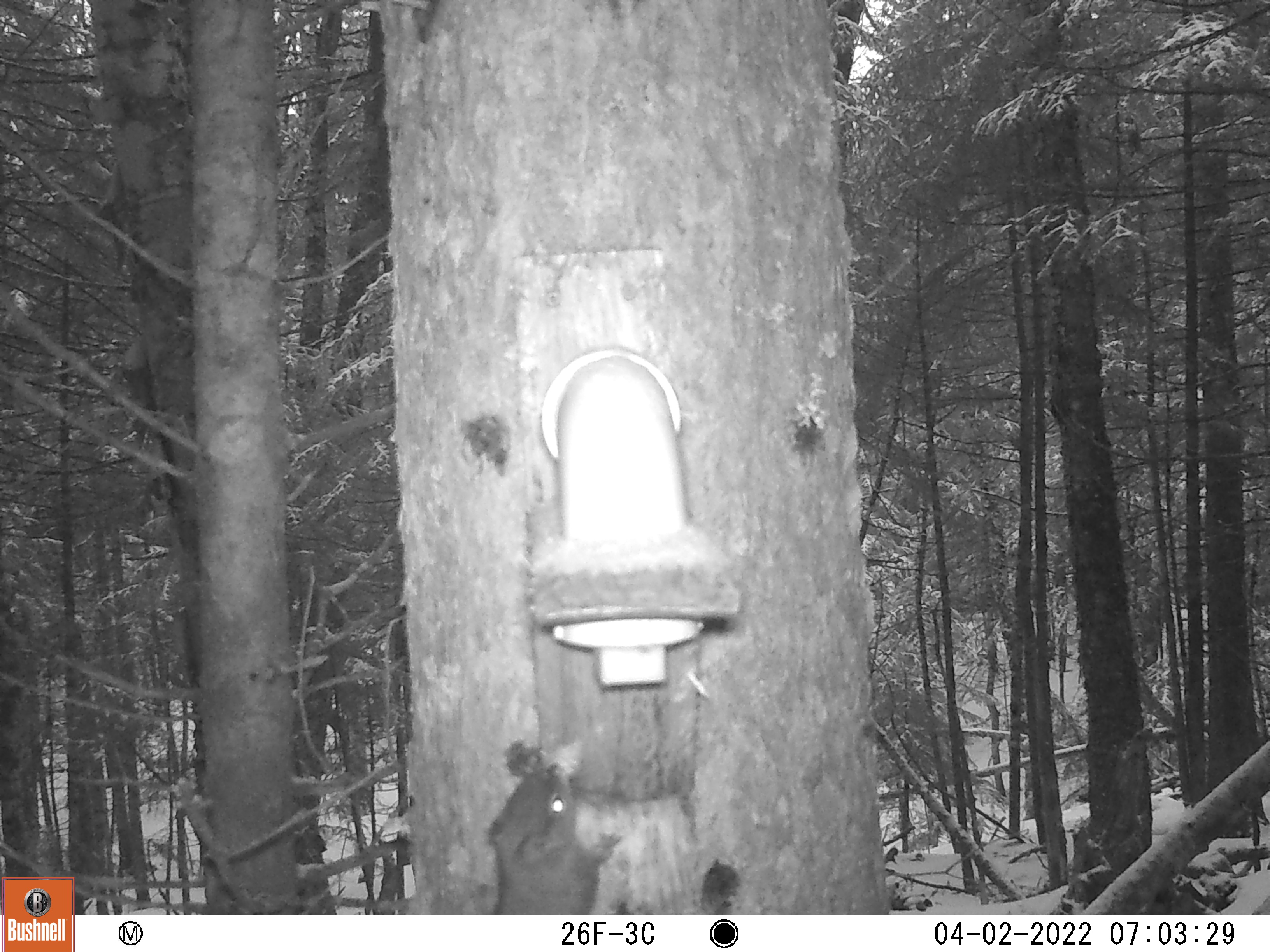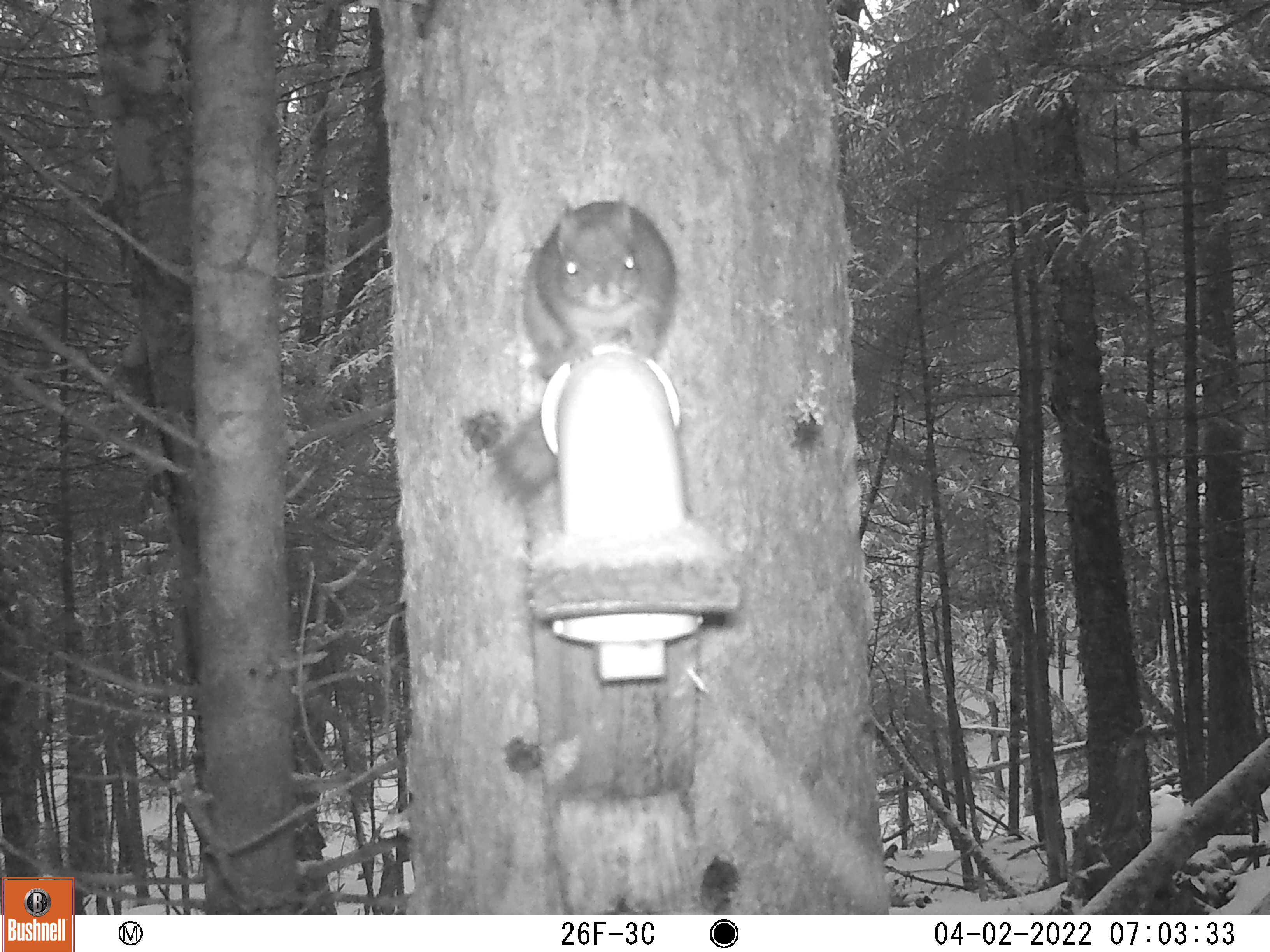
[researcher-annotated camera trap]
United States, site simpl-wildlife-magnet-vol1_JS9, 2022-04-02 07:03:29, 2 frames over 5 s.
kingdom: Animalia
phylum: Chordata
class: Mammalia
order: Rodentia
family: Sciuridae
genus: Tamiasciurus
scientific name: Tamiasciurus hudsonicus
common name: red squirrel